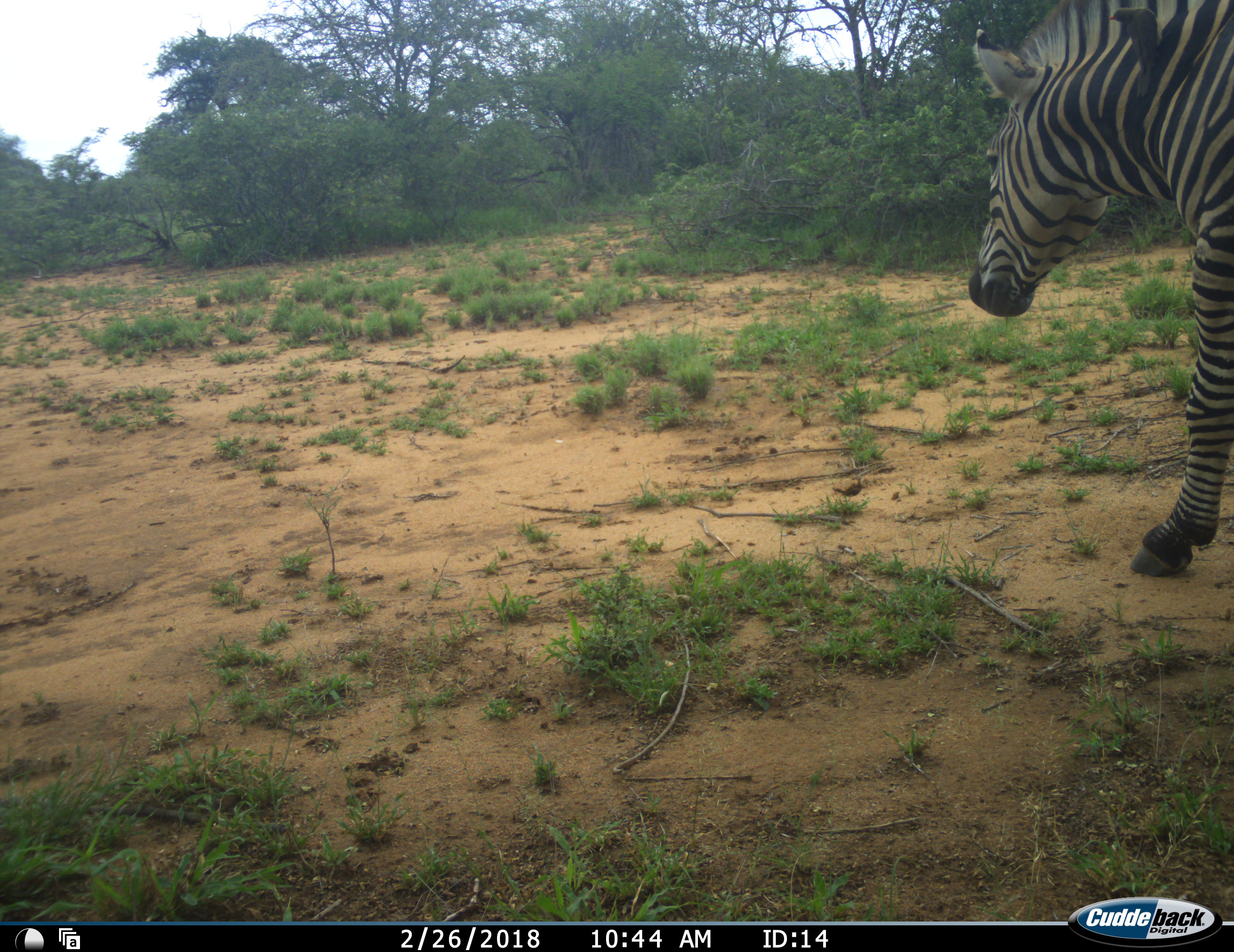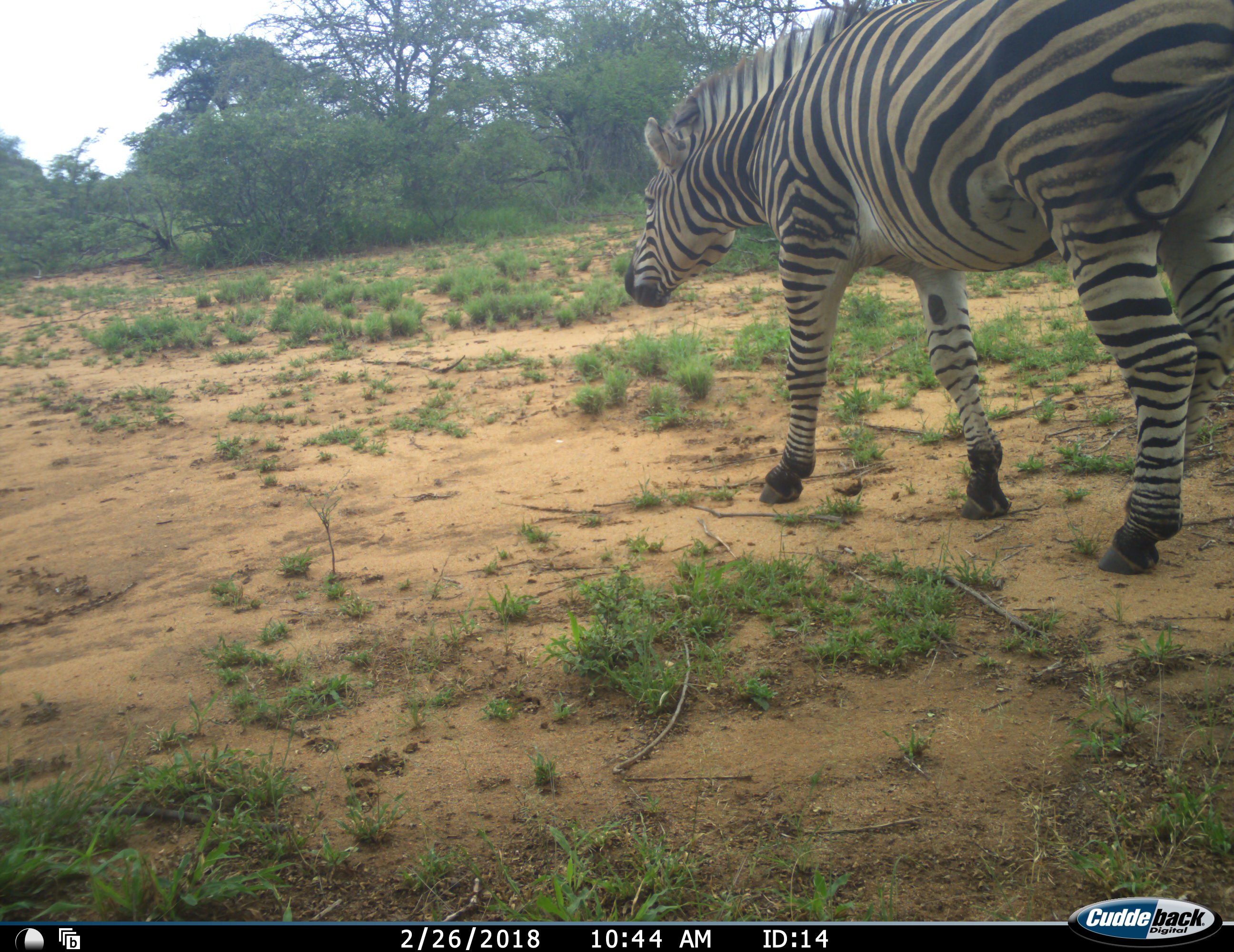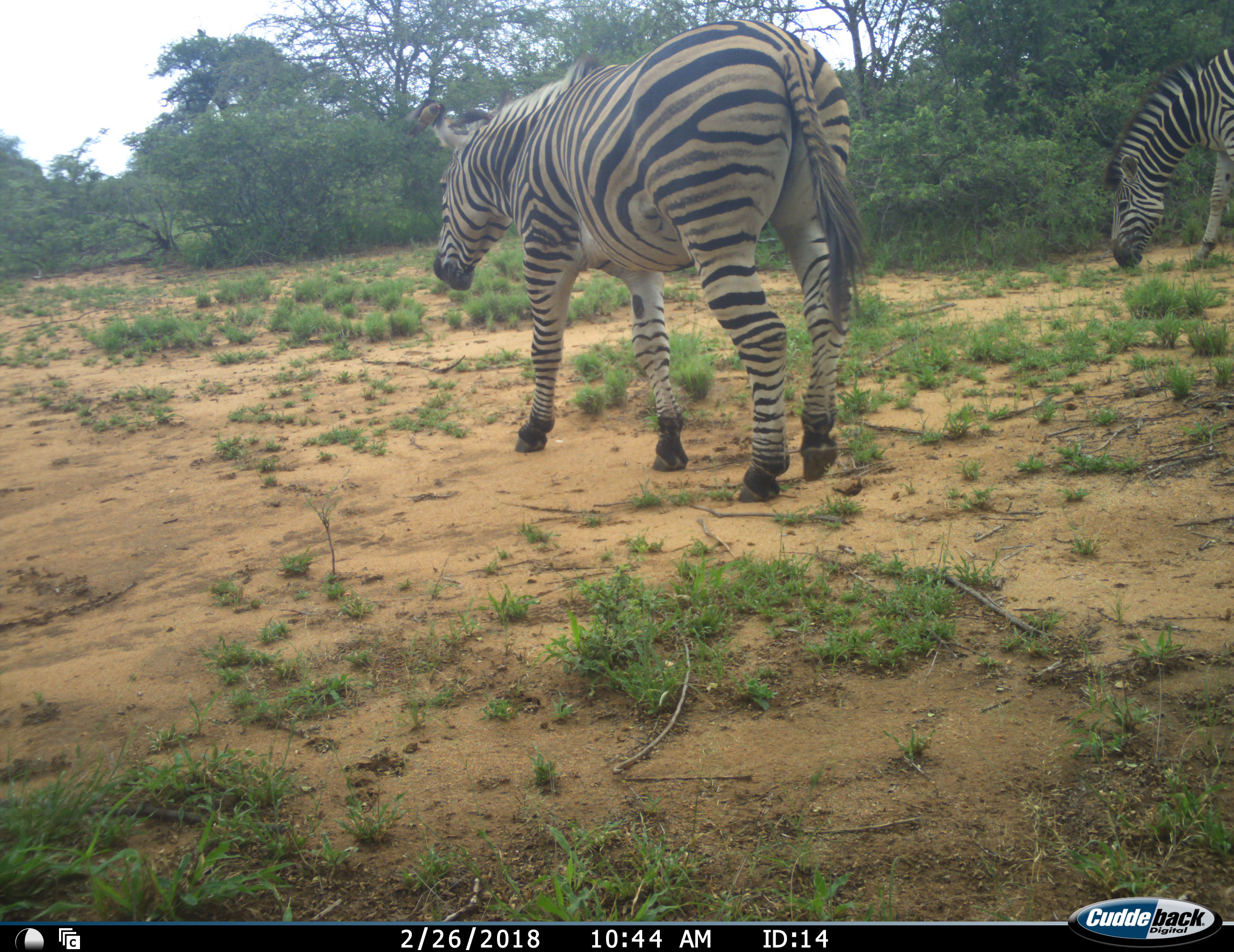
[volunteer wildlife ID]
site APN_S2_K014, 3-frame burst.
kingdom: Animalia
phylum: Chordata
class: Mammalia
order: Perissodactyla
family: Equidae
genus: Equus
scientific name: Equus quagga burchellii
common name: burchell's zebra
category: zebraburchells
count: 2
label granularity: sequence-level